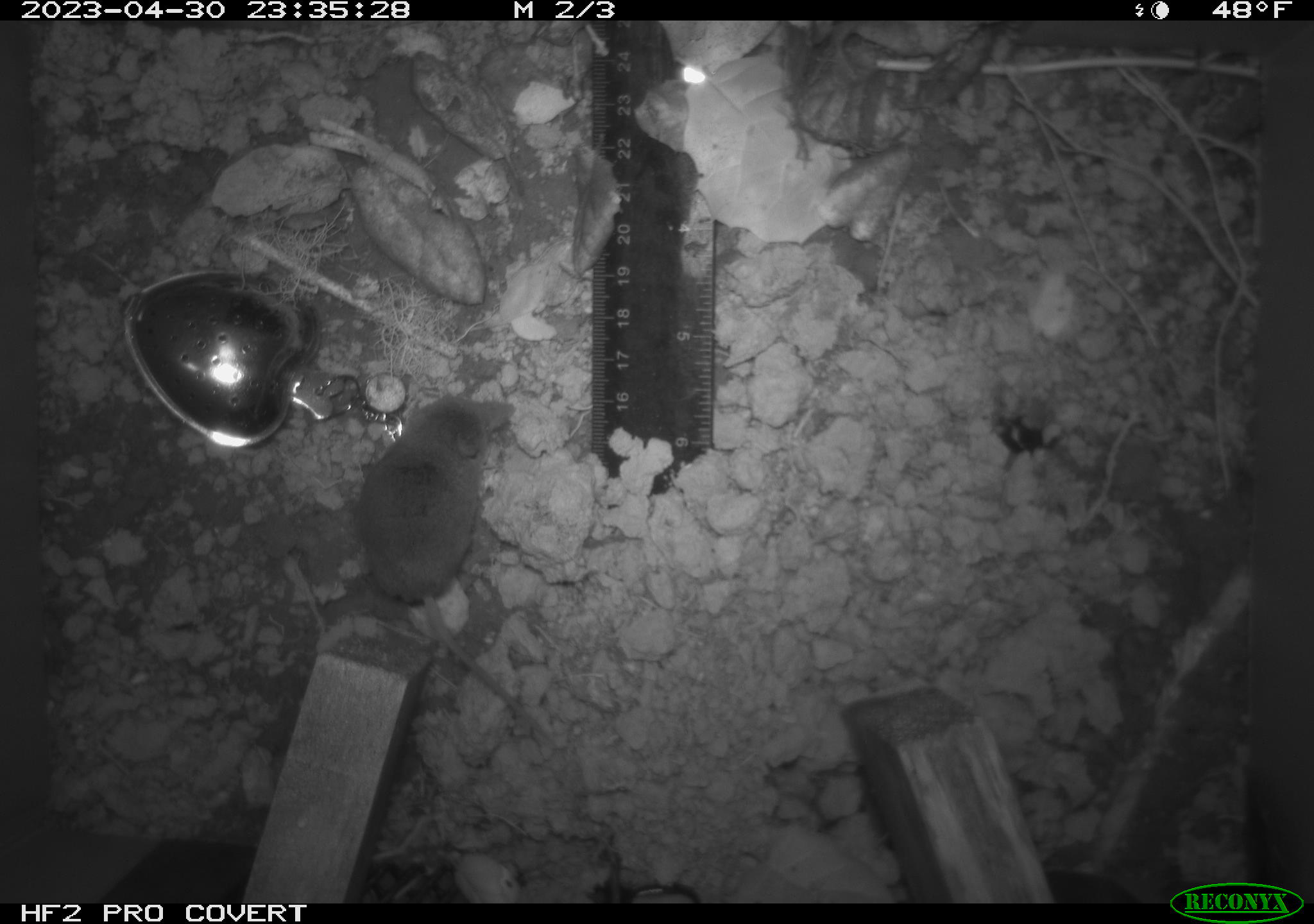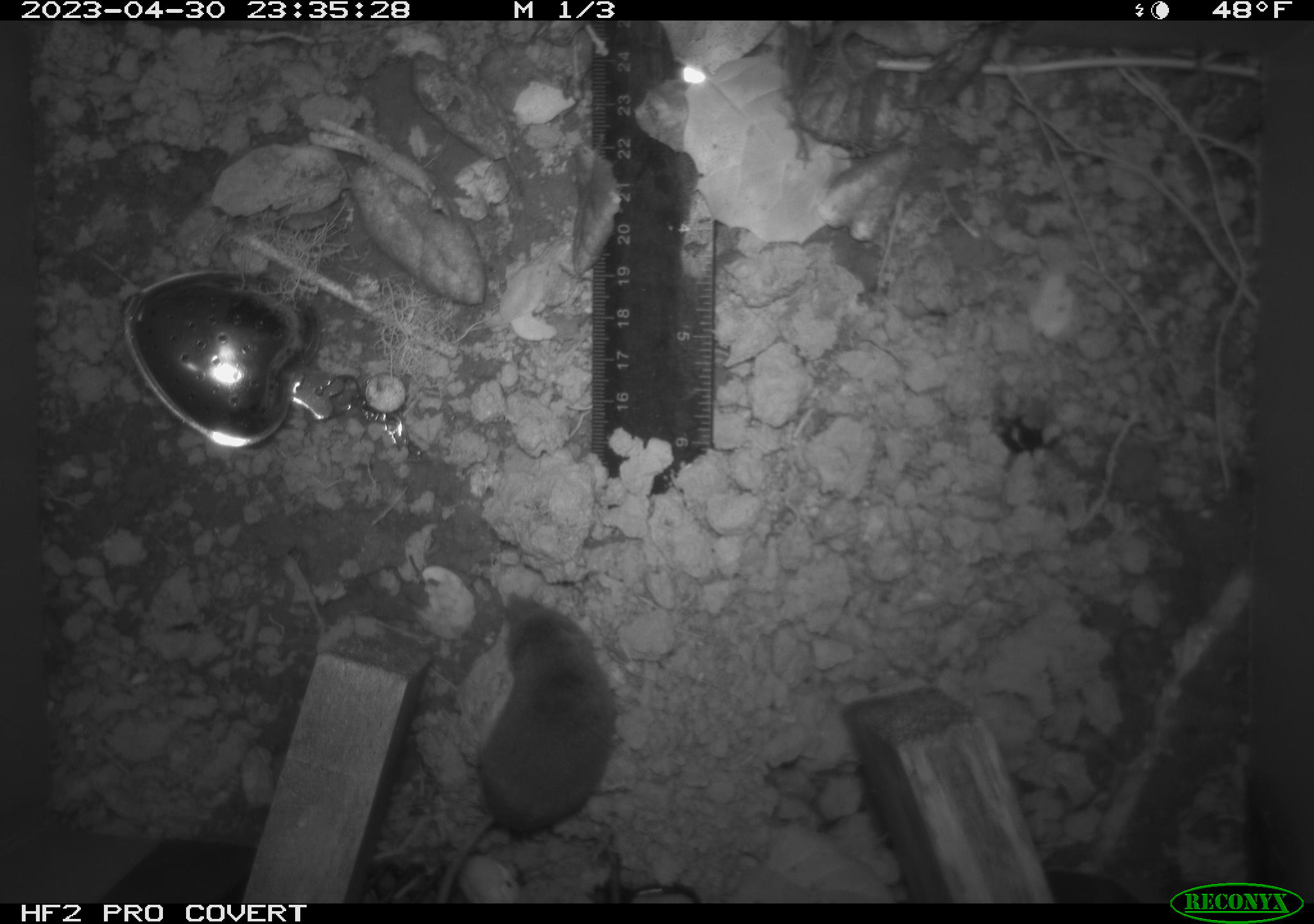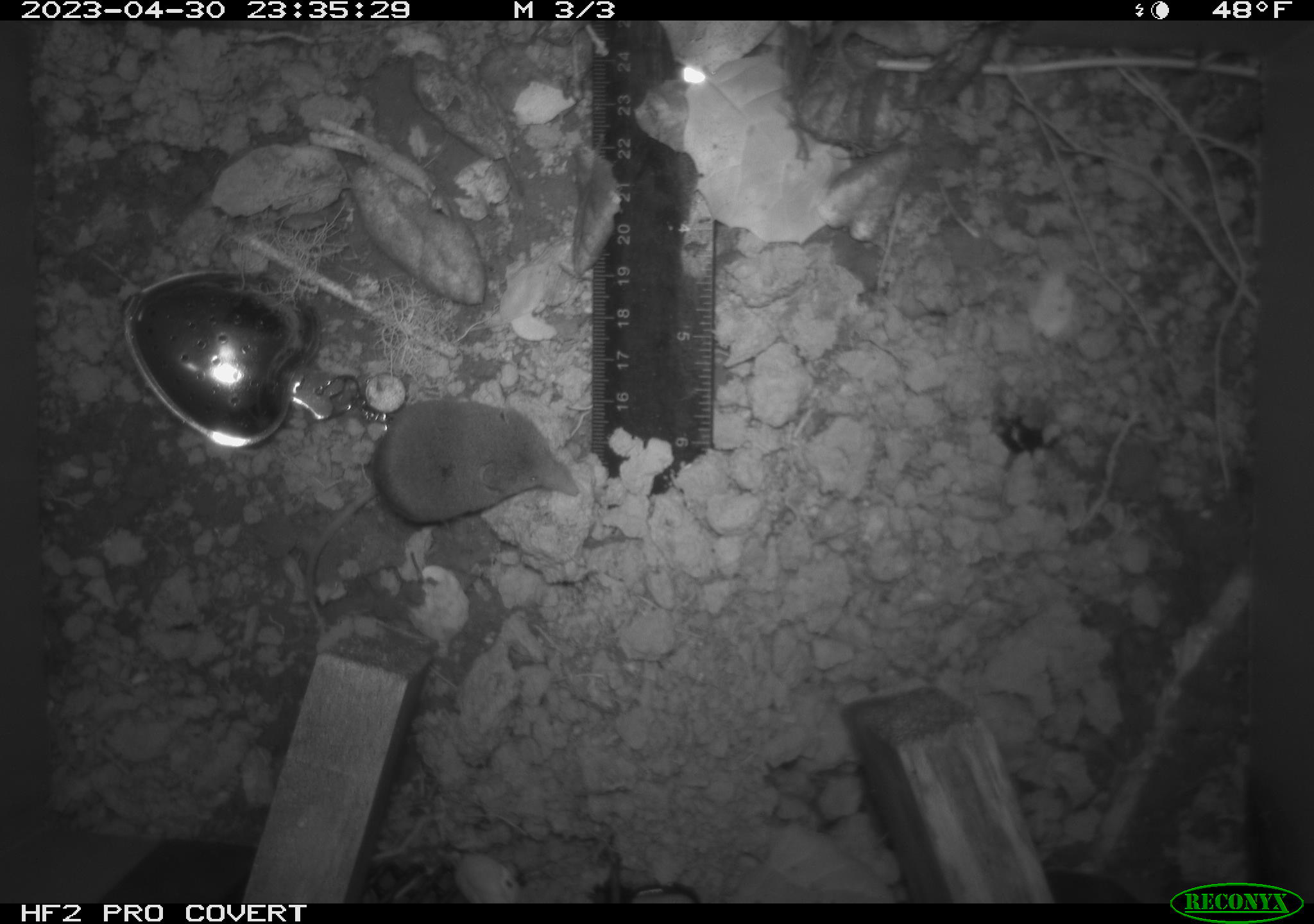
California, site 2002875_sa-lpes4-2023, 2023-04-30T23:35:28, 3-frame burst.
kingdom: Animalia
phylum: Chordata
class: Mammalia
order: Eulipotyphla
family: Soricidae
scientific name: Soricidae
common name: shrews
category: soricidae family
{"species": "soricidae family (shrews) (Soricidae)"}